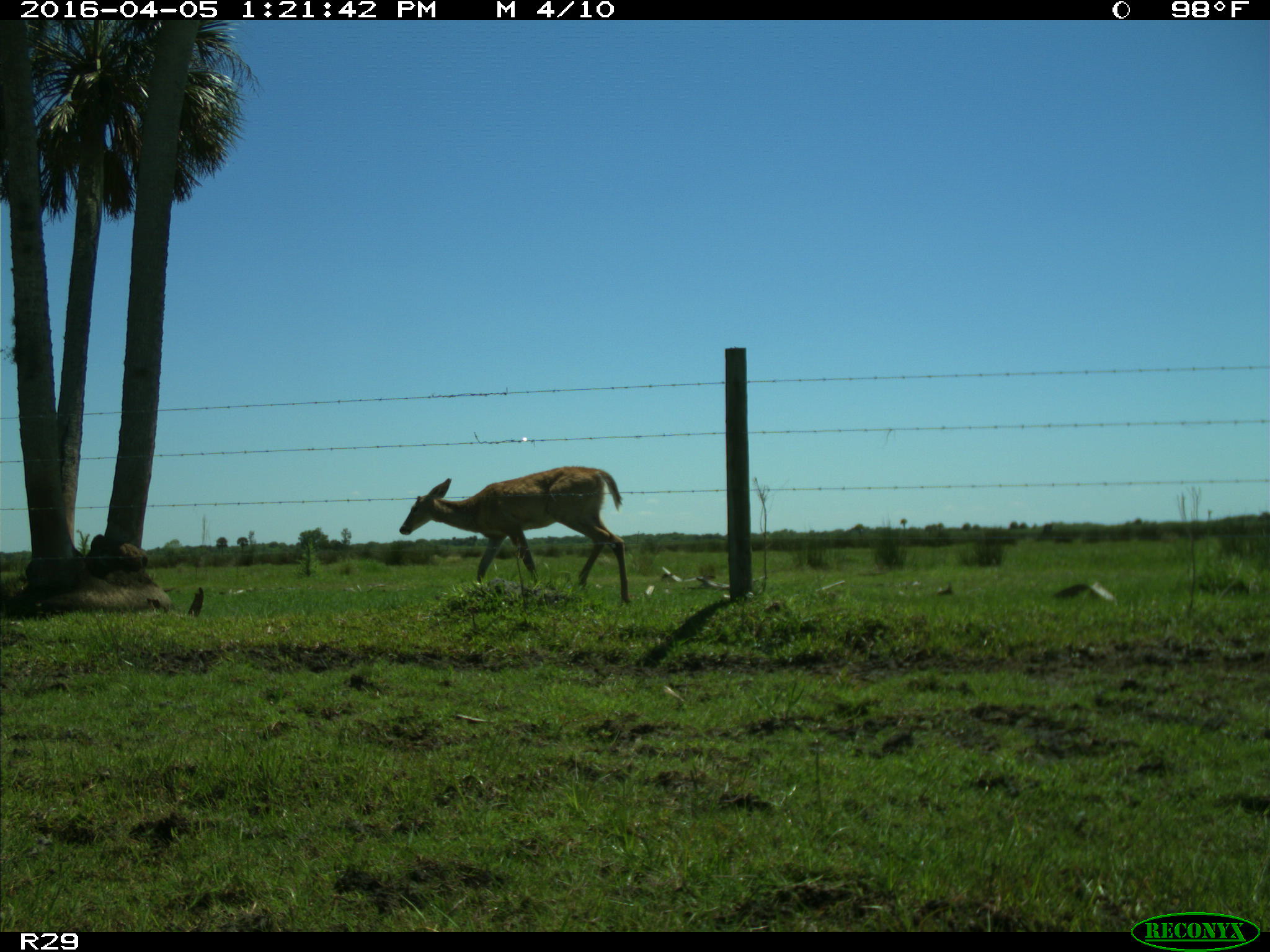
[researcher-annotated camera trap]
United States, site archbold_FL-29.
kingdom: Animalia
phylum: Chordata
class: Mammalia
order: Artiodactyla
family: Cervidae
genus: Odocoileus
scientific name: Odocoileus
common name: deer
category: unidentified deer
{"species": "unidentified deer (deer) (Odocoileus)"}